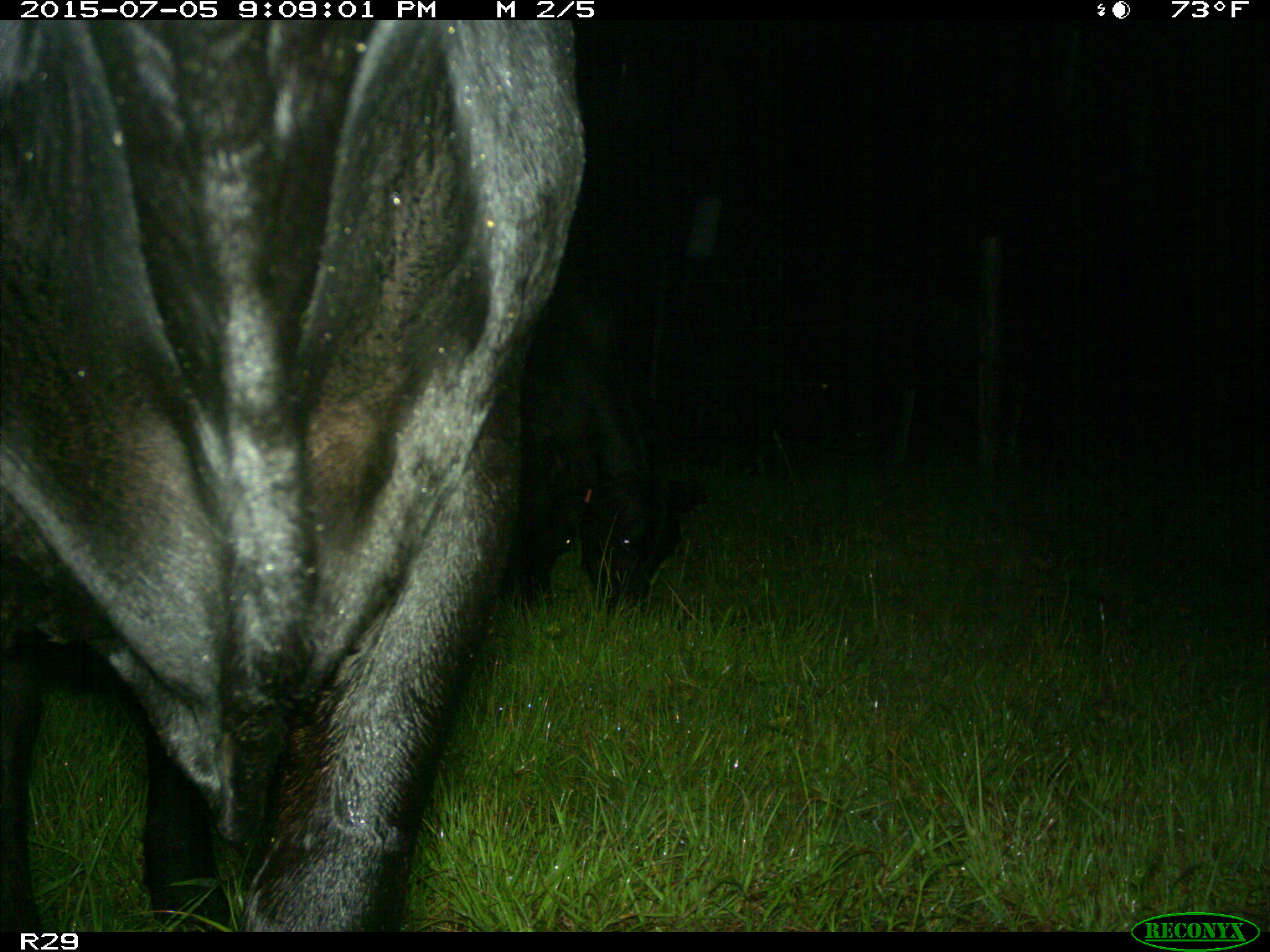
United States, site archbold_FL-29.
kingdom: Animalia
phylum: Chordata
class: Mammalia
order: Artiodactyla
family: Bovidae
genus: Bos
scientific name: Bos taurus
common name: domestic cow